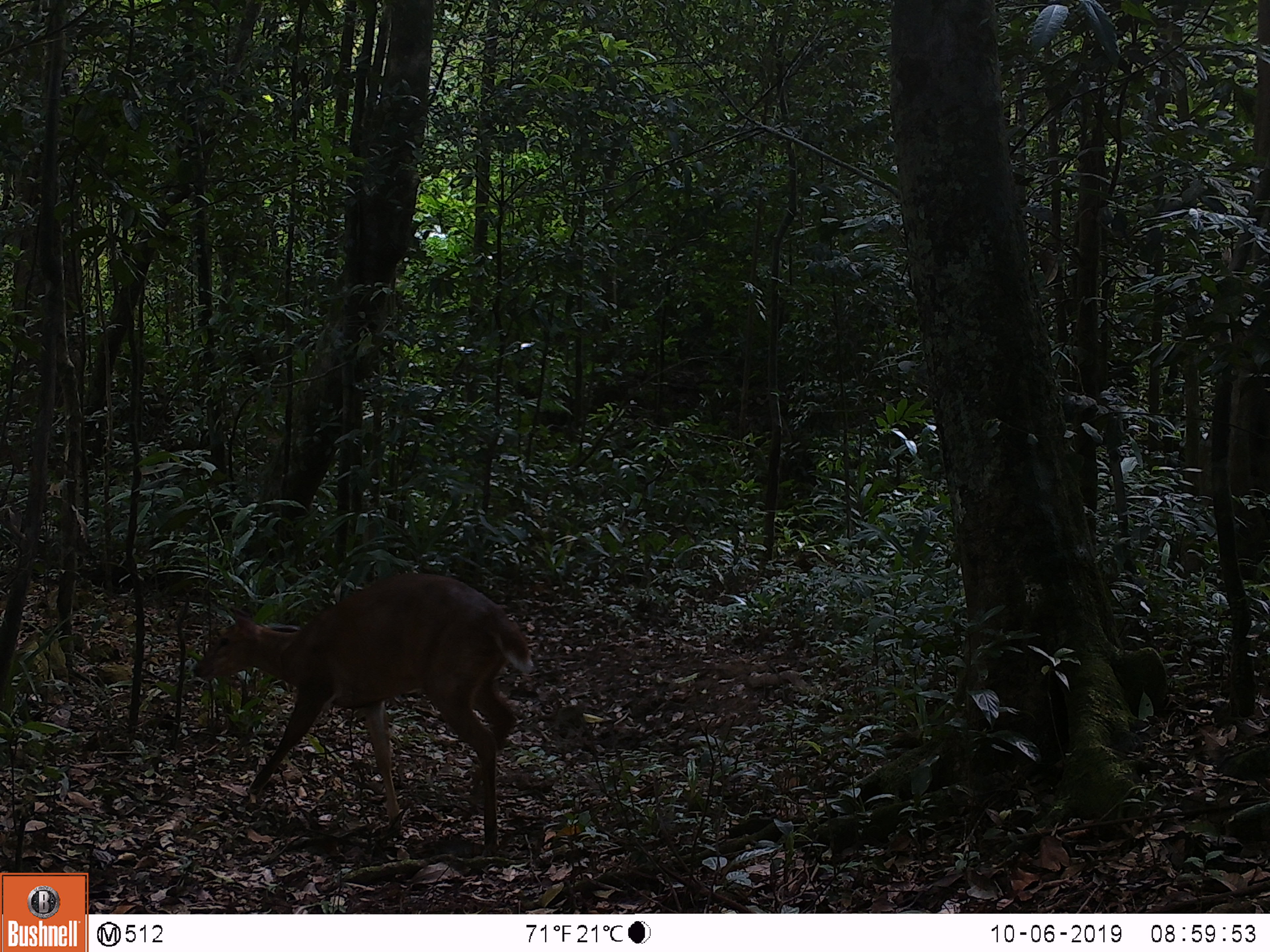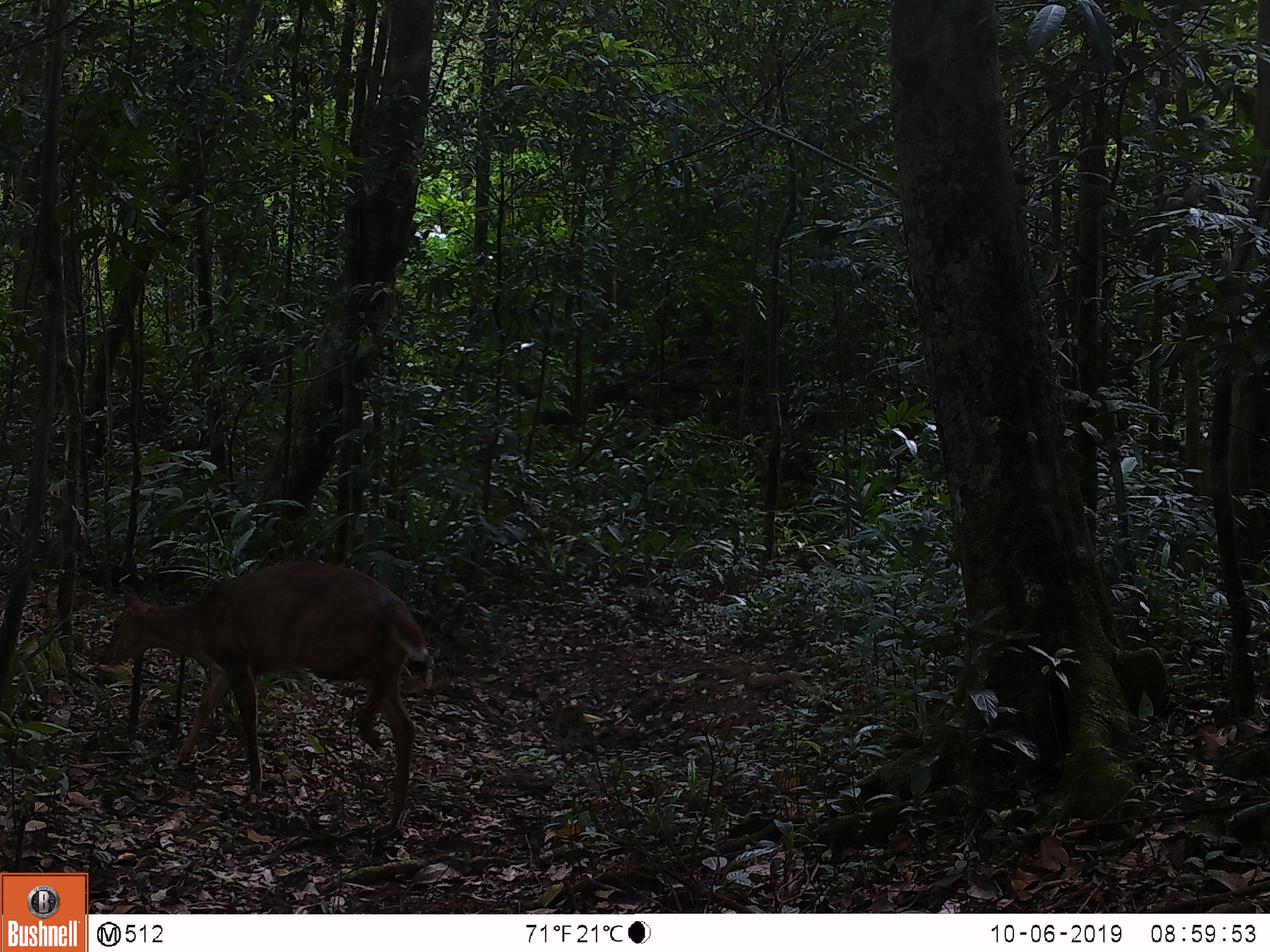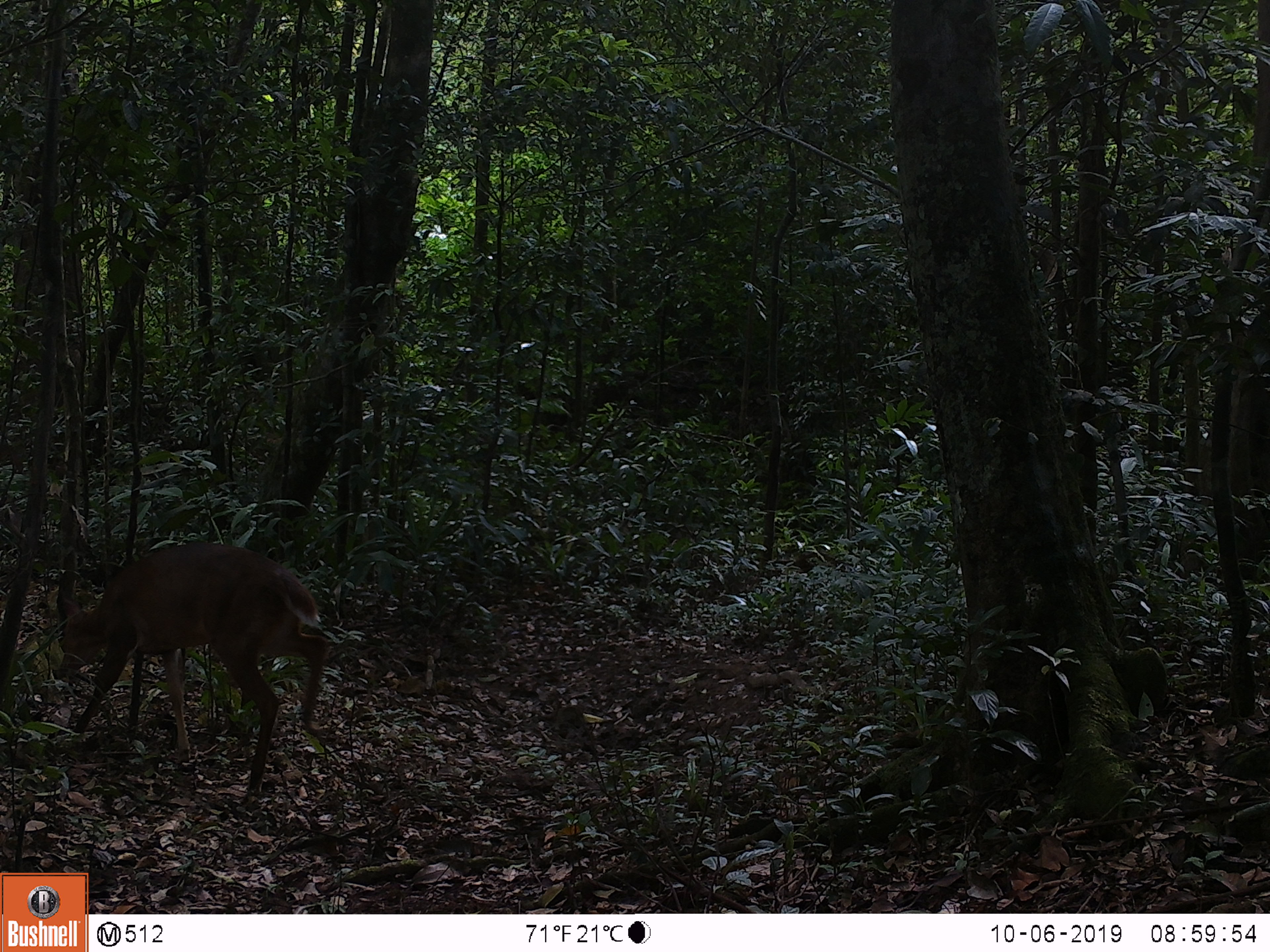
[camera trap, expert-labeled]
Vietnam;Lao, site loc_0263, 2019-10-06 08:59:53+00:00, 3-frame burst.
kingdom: Animalia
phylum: Chordata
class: Mammalia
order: Artiodactyla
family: Cervidae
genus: Muntiacus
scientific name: Muntiacus vuquangensis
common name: large-antlered muntjac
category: large antlered muntjac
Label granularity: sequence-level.